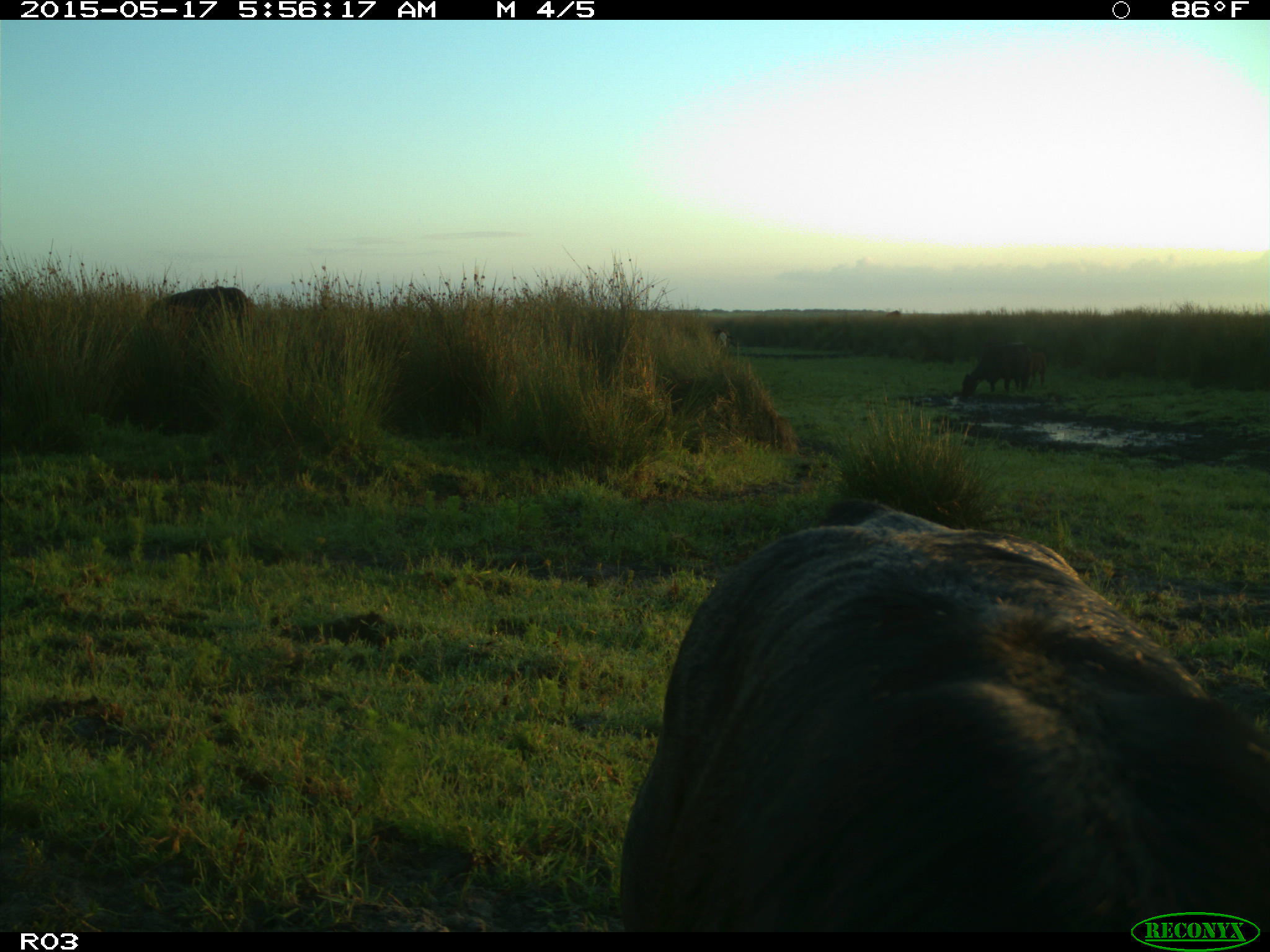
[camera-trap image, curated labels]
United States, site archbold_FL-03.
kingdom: Animalia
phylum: Chordata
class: Mammalia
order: Artiodactyla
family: Bovidae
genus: Bos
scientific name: Bos taurus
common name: domestic cow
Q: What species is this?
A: Bos taurus (domestic cow).